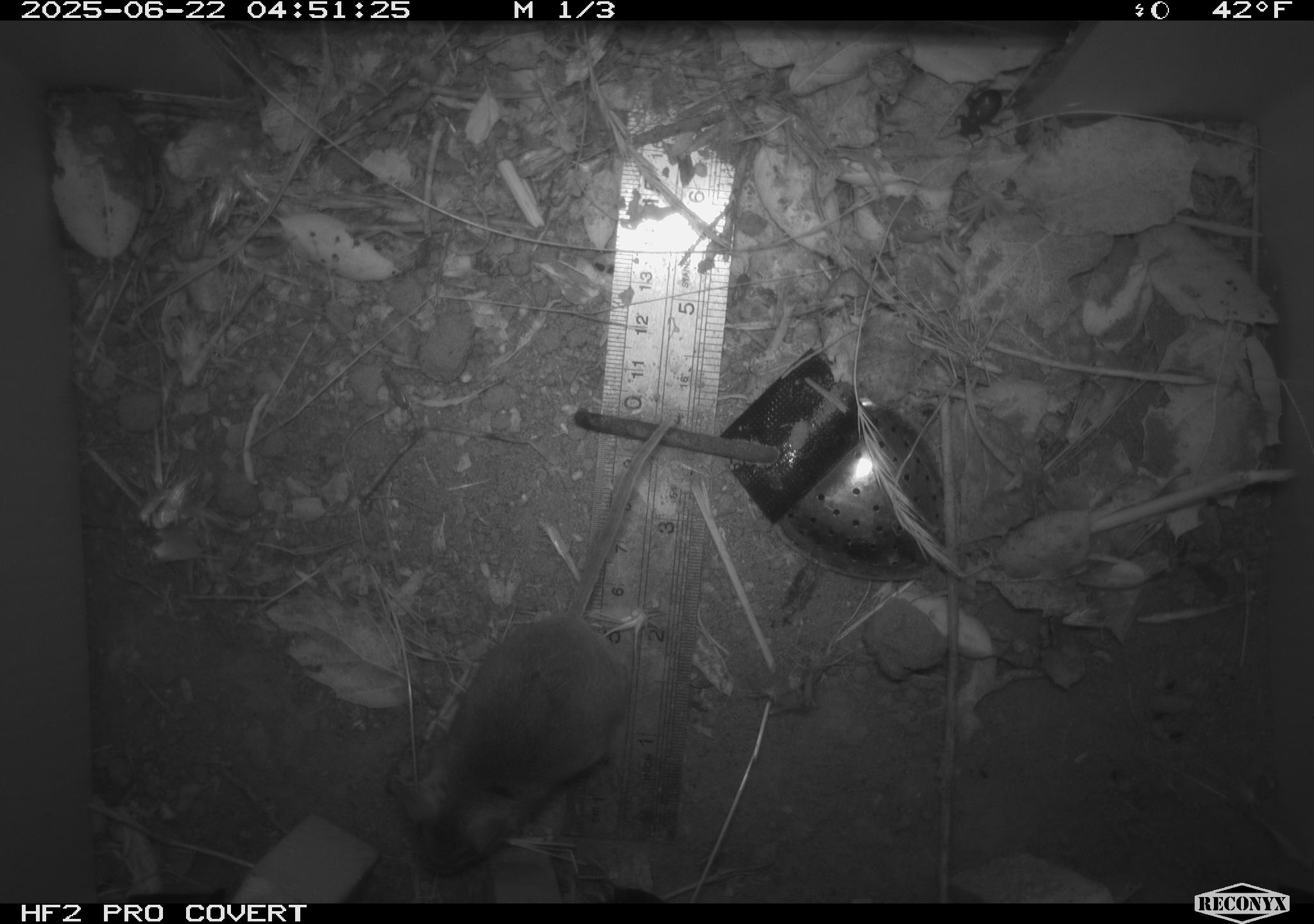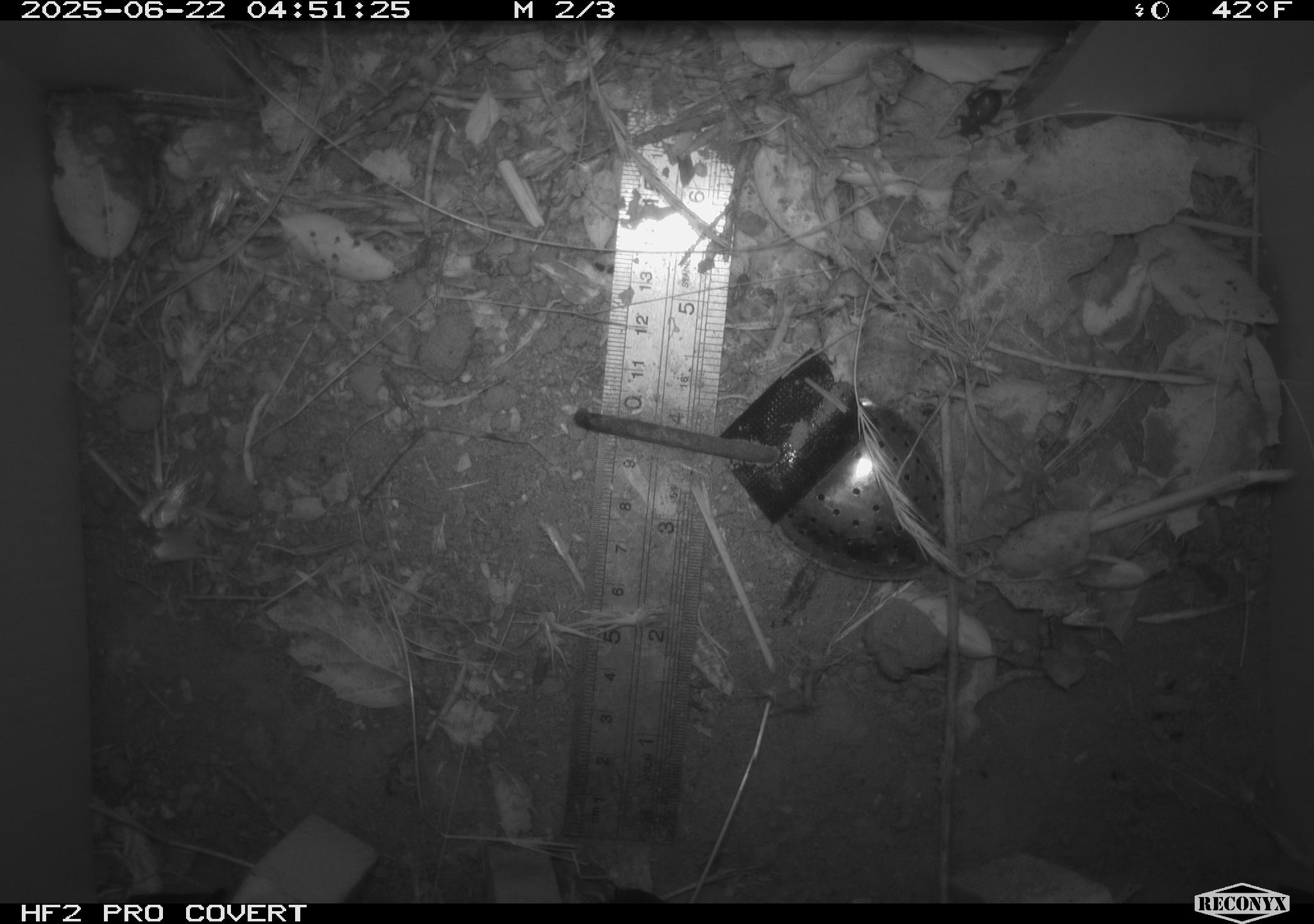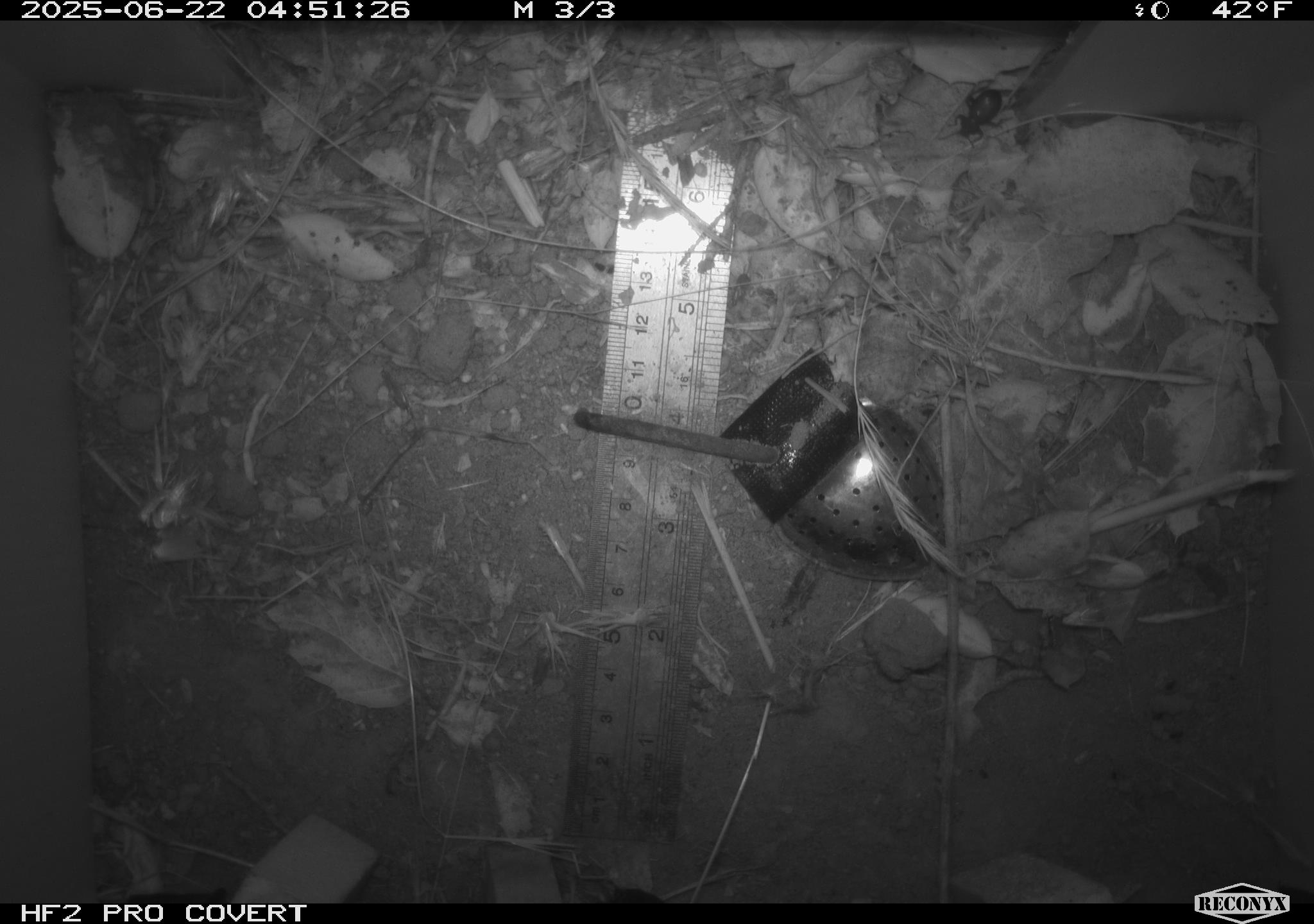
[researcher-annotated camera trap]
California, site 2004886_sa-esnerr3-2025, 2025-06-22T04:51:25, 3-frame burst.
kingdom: Animalia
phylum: Chordata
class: Mammalia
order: Rodentia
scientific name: Rodentia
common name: rodent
Rodent (Rodentia).